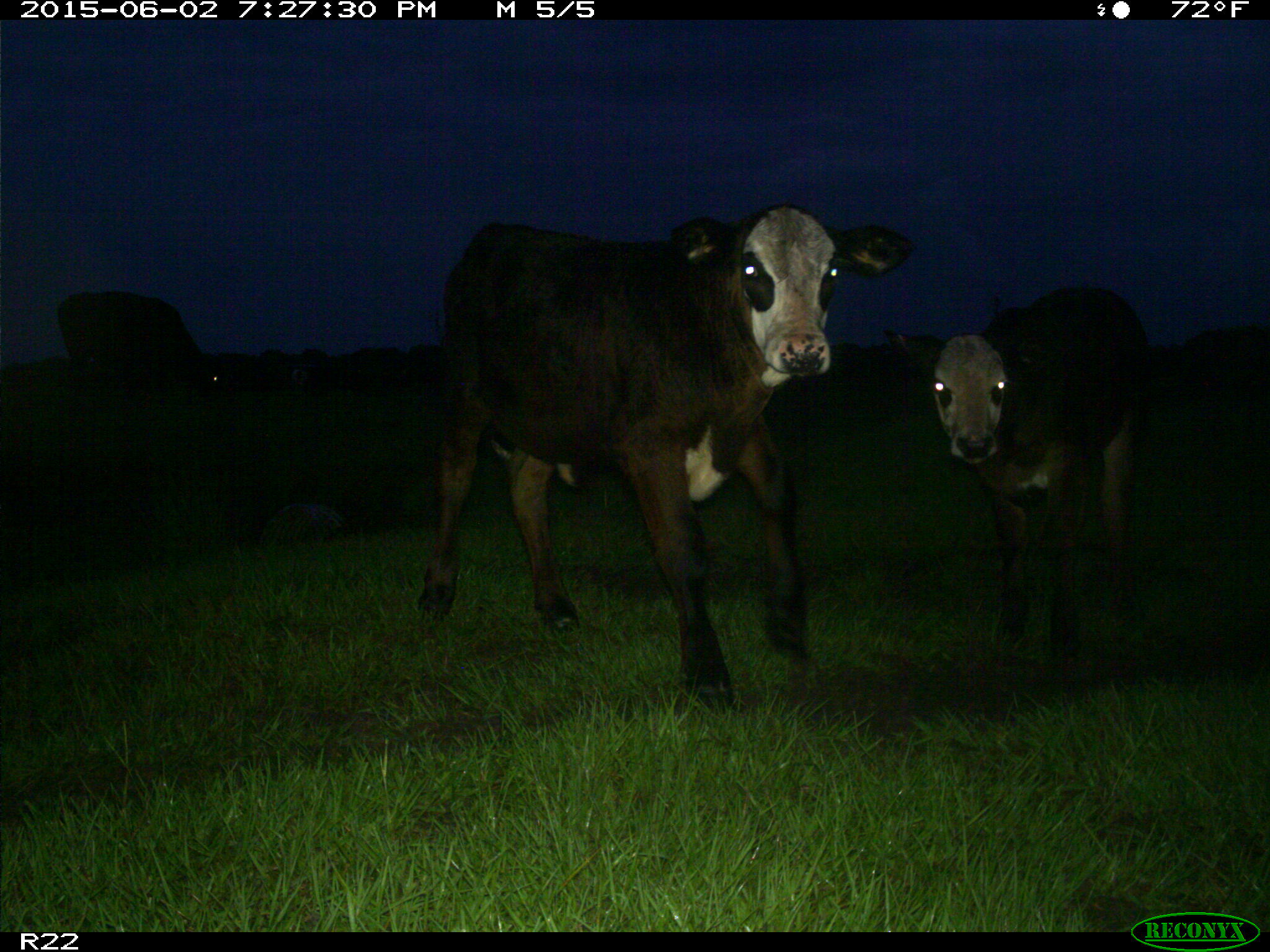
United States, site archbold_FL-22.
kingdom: Animalia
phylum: Chordata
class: Mammalia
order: Artiodactyla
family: Bovidae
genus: Bos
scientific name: Bos taurus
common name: domestic cow